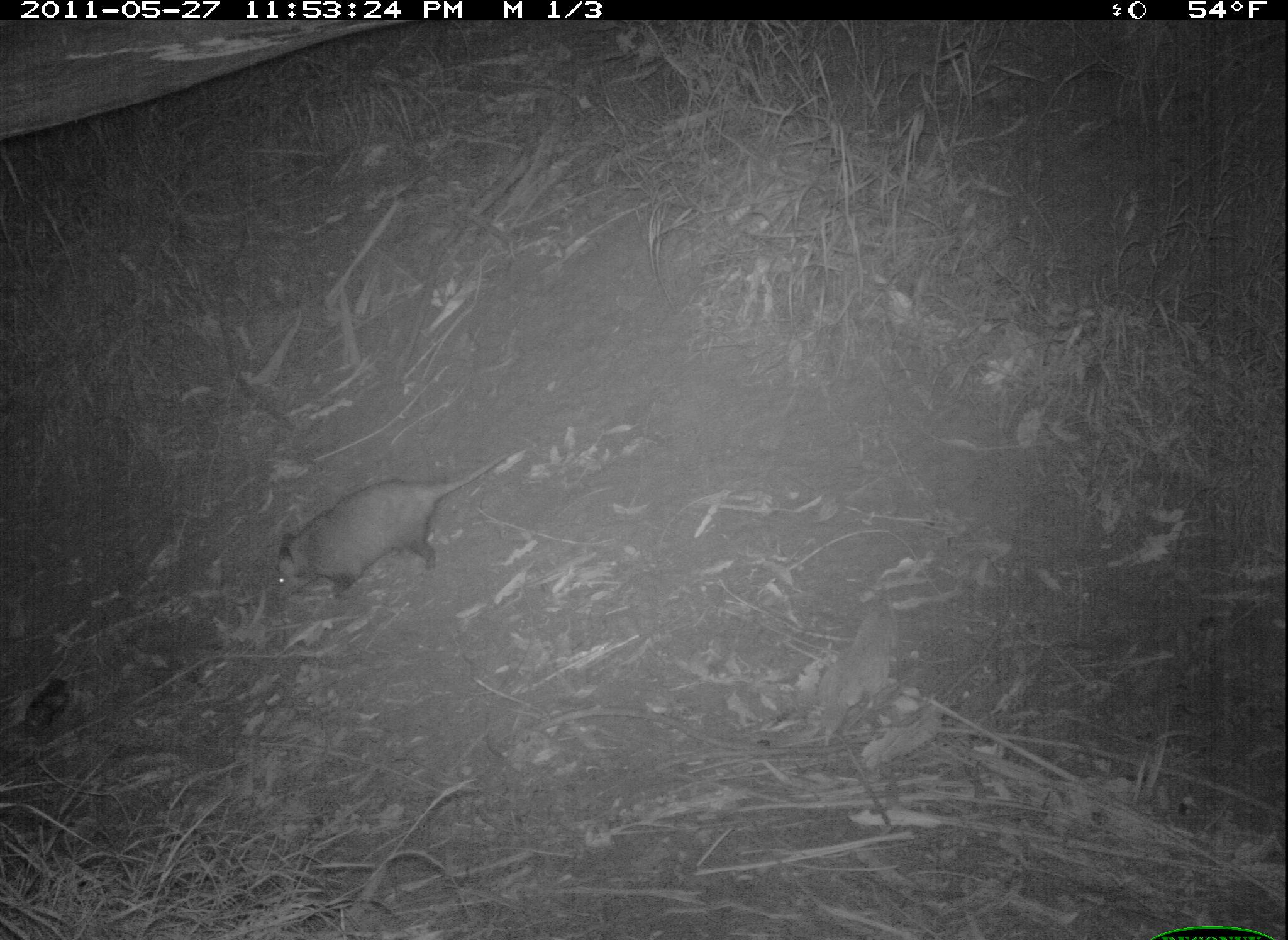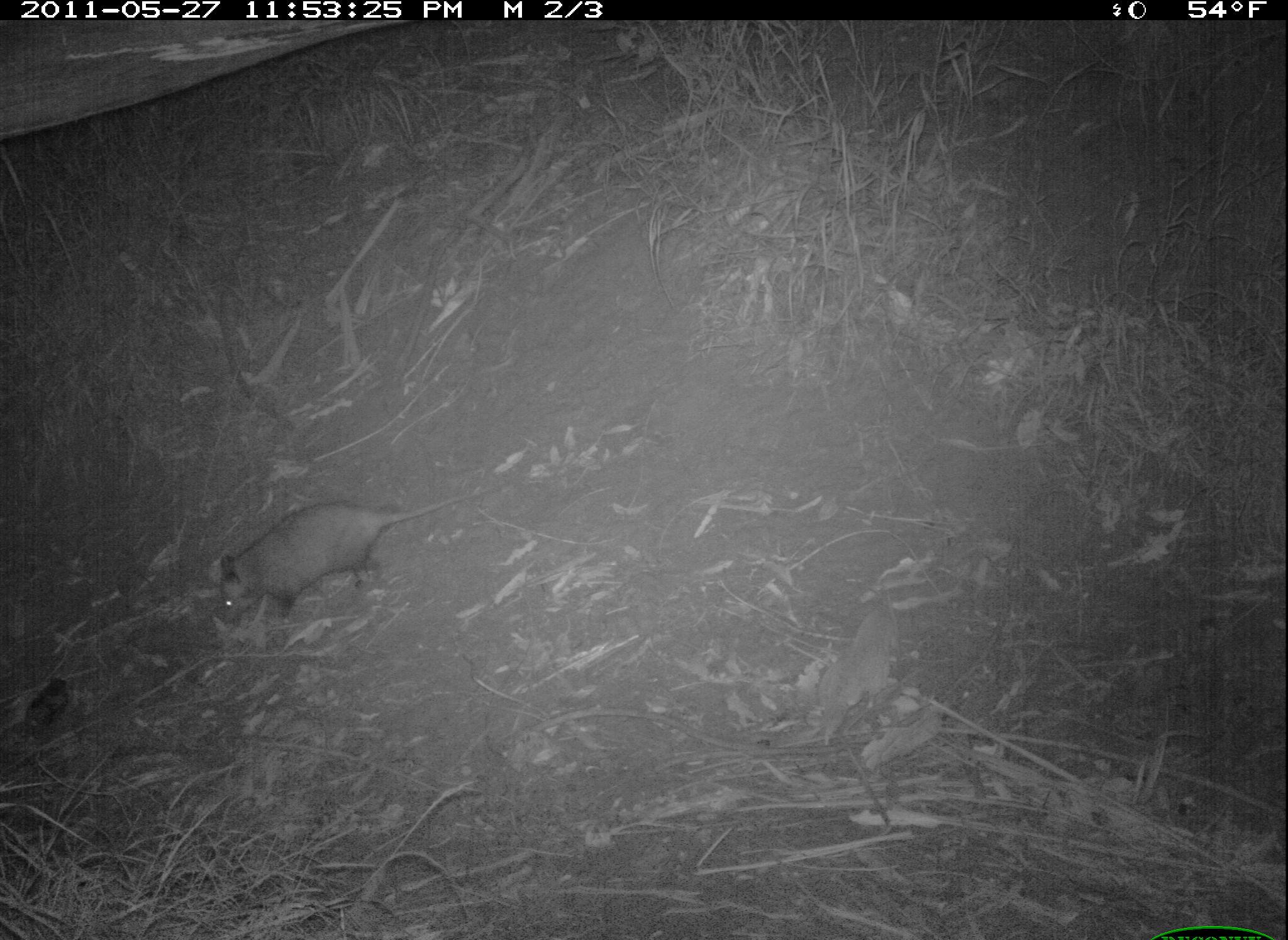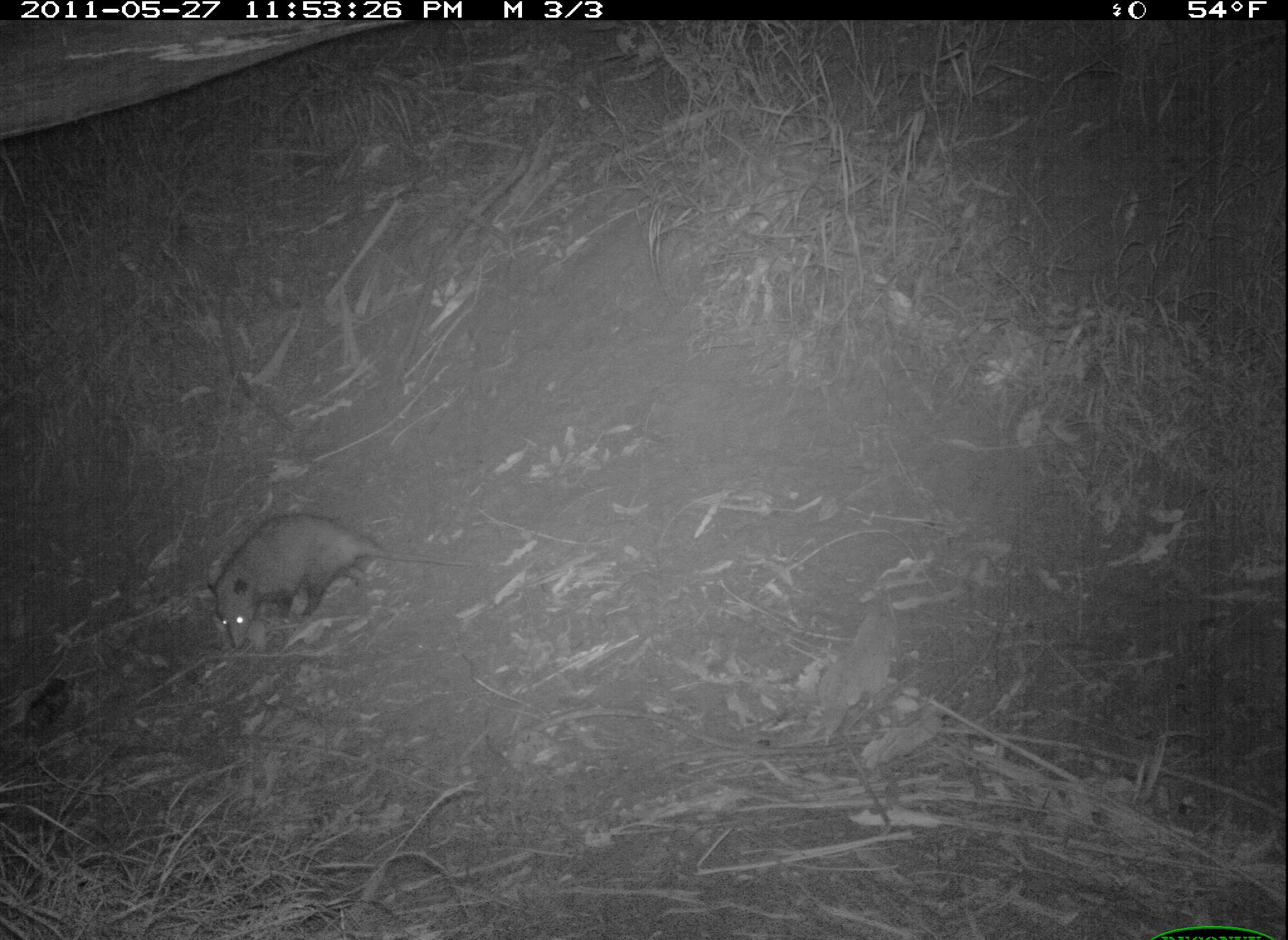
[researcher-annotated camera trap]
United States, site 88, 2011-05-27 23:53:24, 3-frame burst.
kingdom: Animalia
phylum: Chordata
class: Mammalia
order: Didelphimorphia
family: Didelphidae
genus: Didelphis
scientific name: Didelphis virginiana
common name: virginia opossum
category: opossum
Opossum (virginia opossum) (Didelphis virginiana).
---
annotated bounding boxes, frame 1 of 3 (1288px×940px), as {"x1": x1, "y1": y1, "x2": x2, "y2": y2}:
opossum: {"x1": 246, "y1": 445, "x2": 523, "y2": 612}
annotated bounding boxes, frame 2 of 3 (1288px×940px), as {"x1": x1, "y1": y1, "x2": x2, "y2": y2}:
opossum: {"x1": 200, "y1": 496, "x2": 477, "y2": 639}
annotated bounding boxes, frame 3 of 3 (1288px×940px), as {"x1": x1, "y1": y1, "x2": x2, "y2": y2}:
opossum: {"x1": 192, "y1": 504, "x2": 456, "y2": 648}